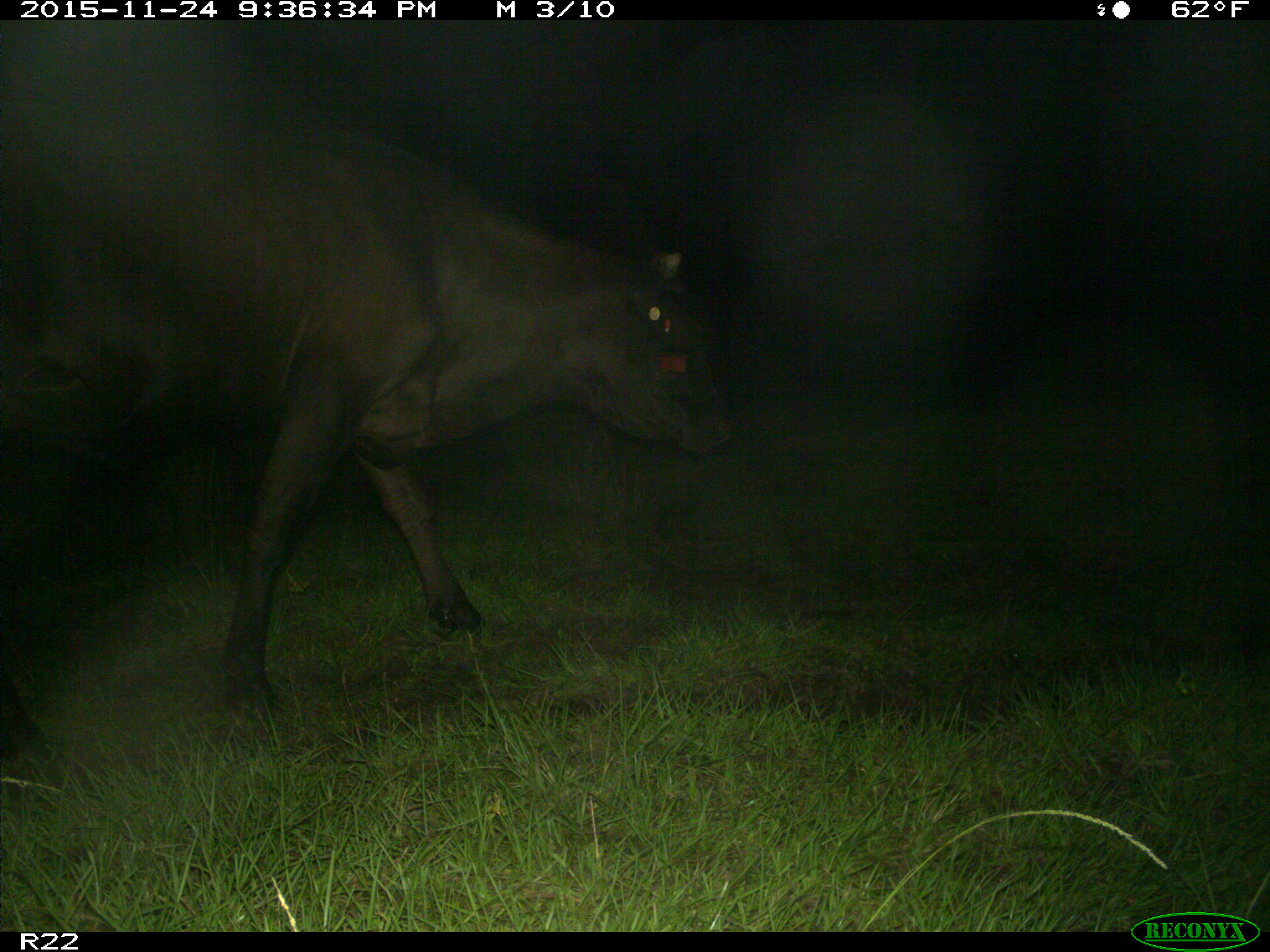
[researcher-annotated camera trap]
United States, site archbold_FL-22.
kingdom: Animalia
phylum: Chordata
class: Mammalia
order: Artiodactyla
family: Bovidae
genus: Bos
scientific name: Bos taurus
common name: domestic cow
Bos taurus (domestic cow).